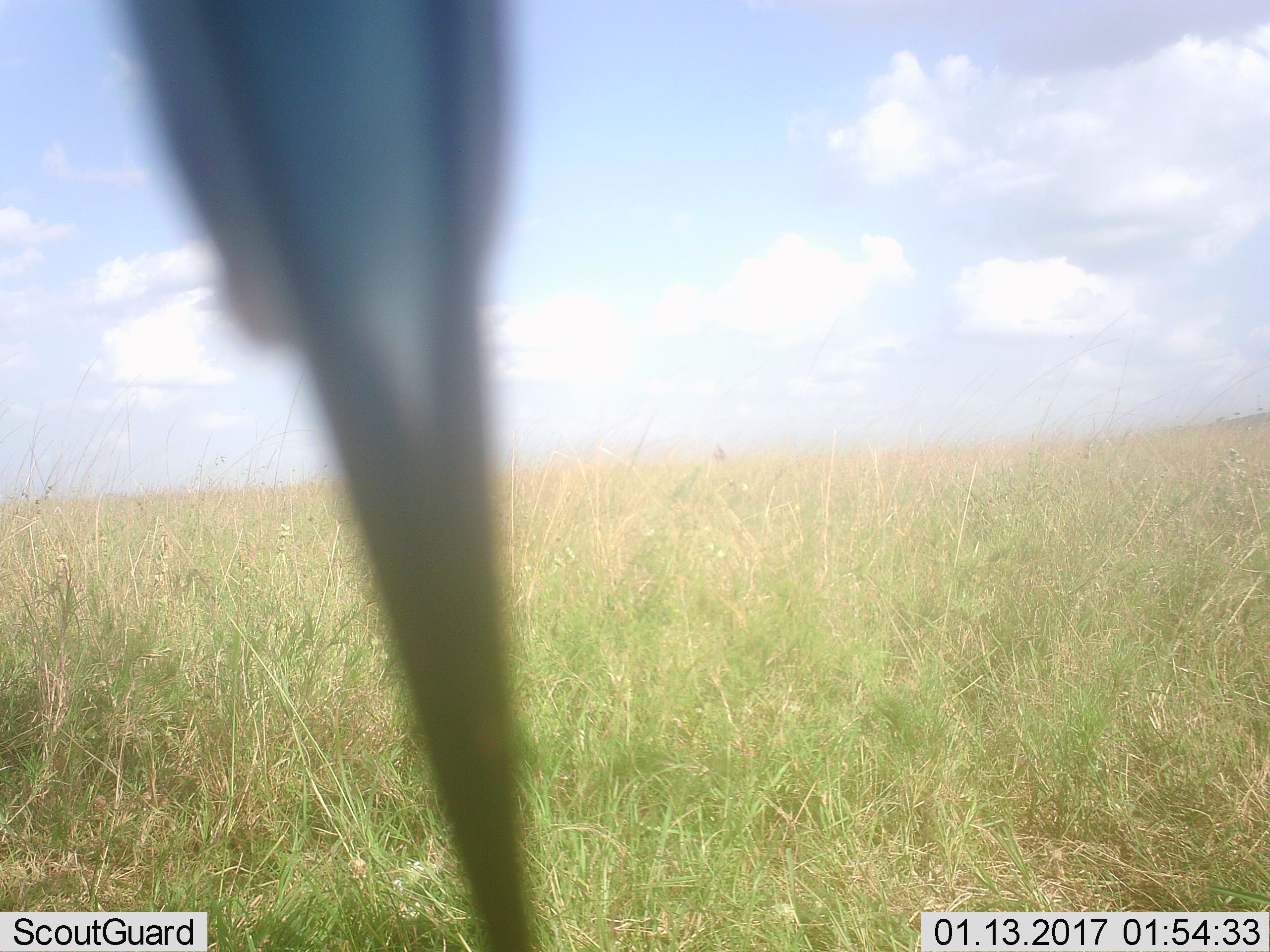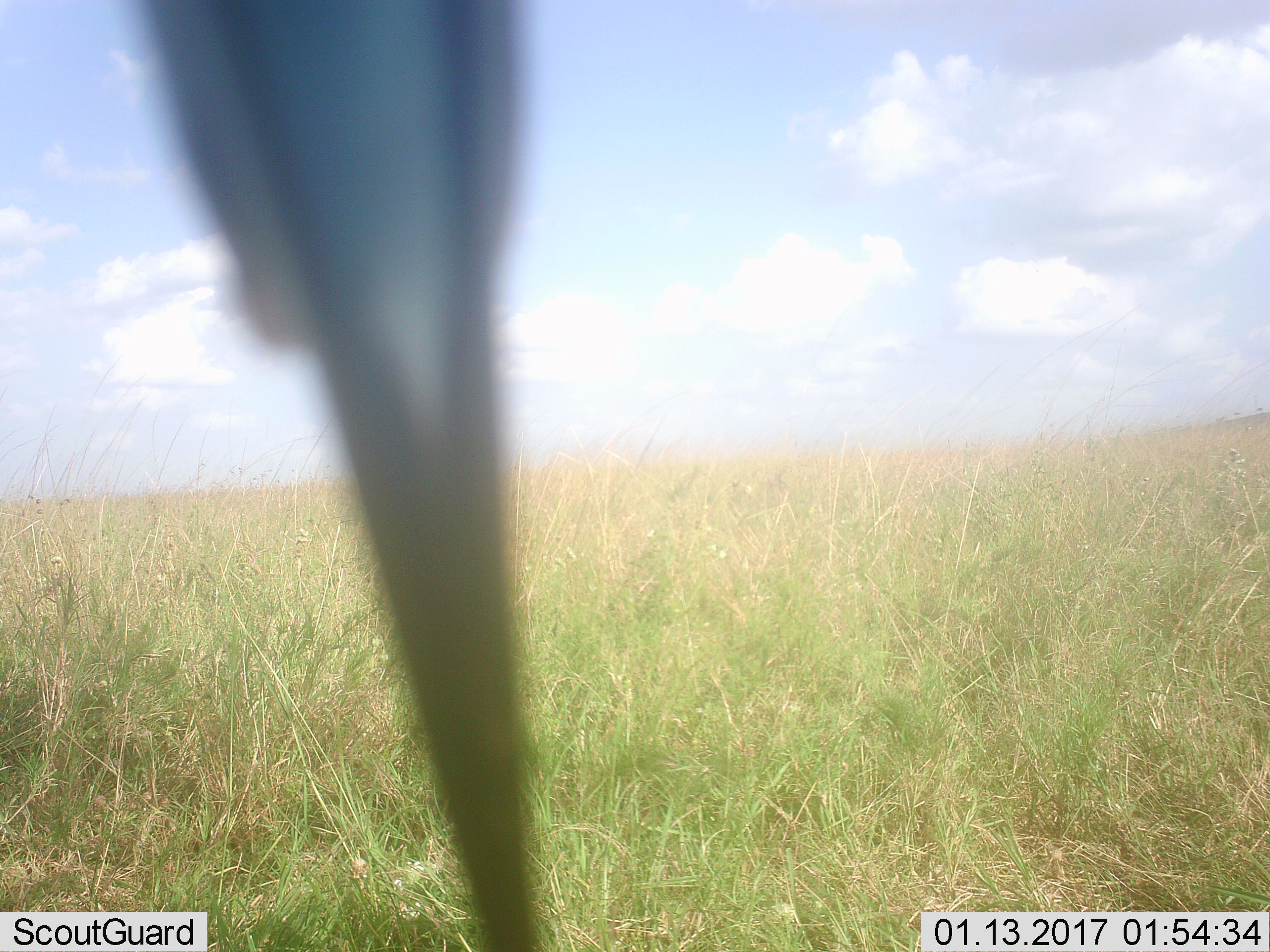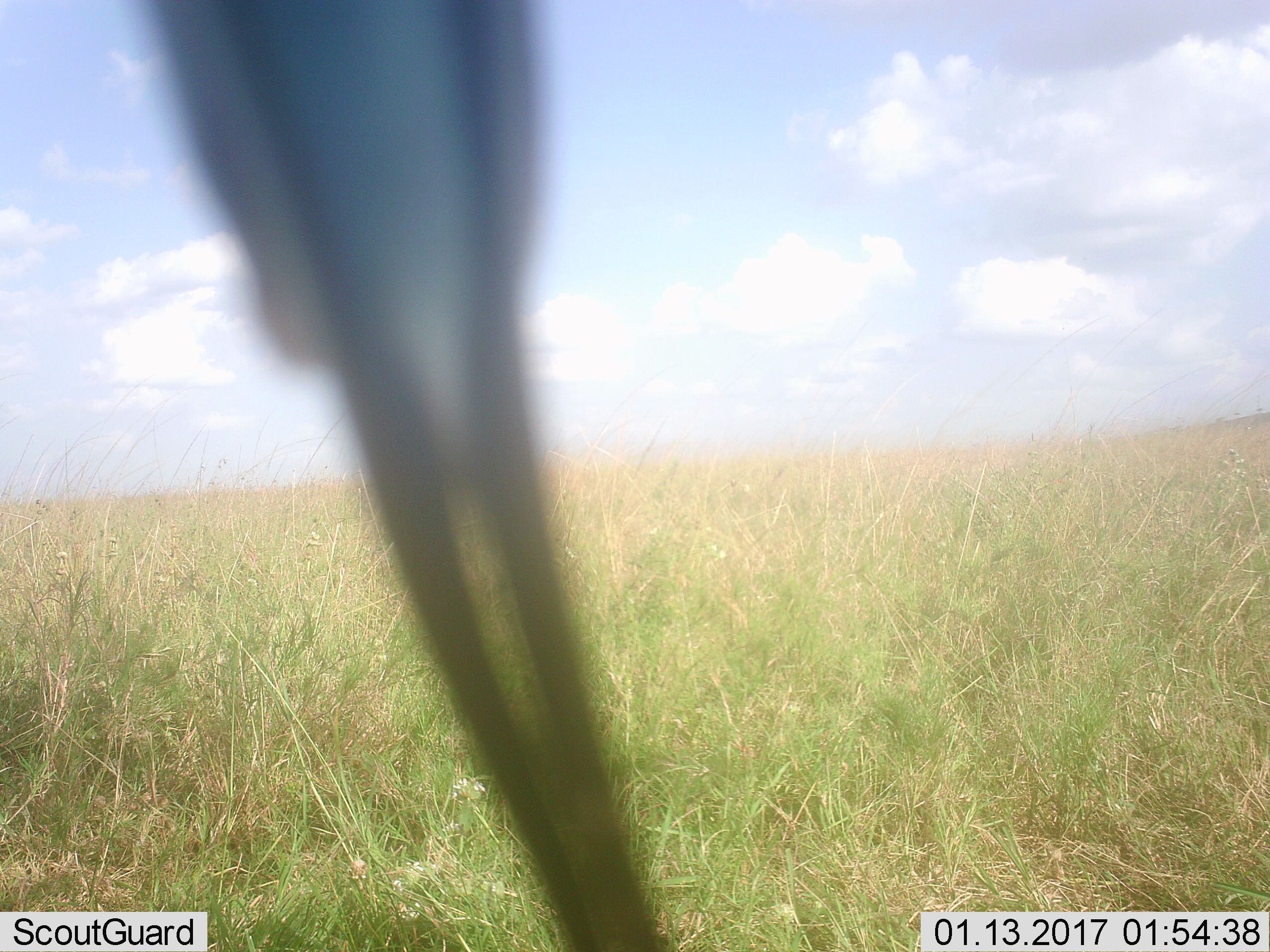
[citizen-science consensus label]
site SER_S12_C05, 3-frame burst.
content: unidentified animal